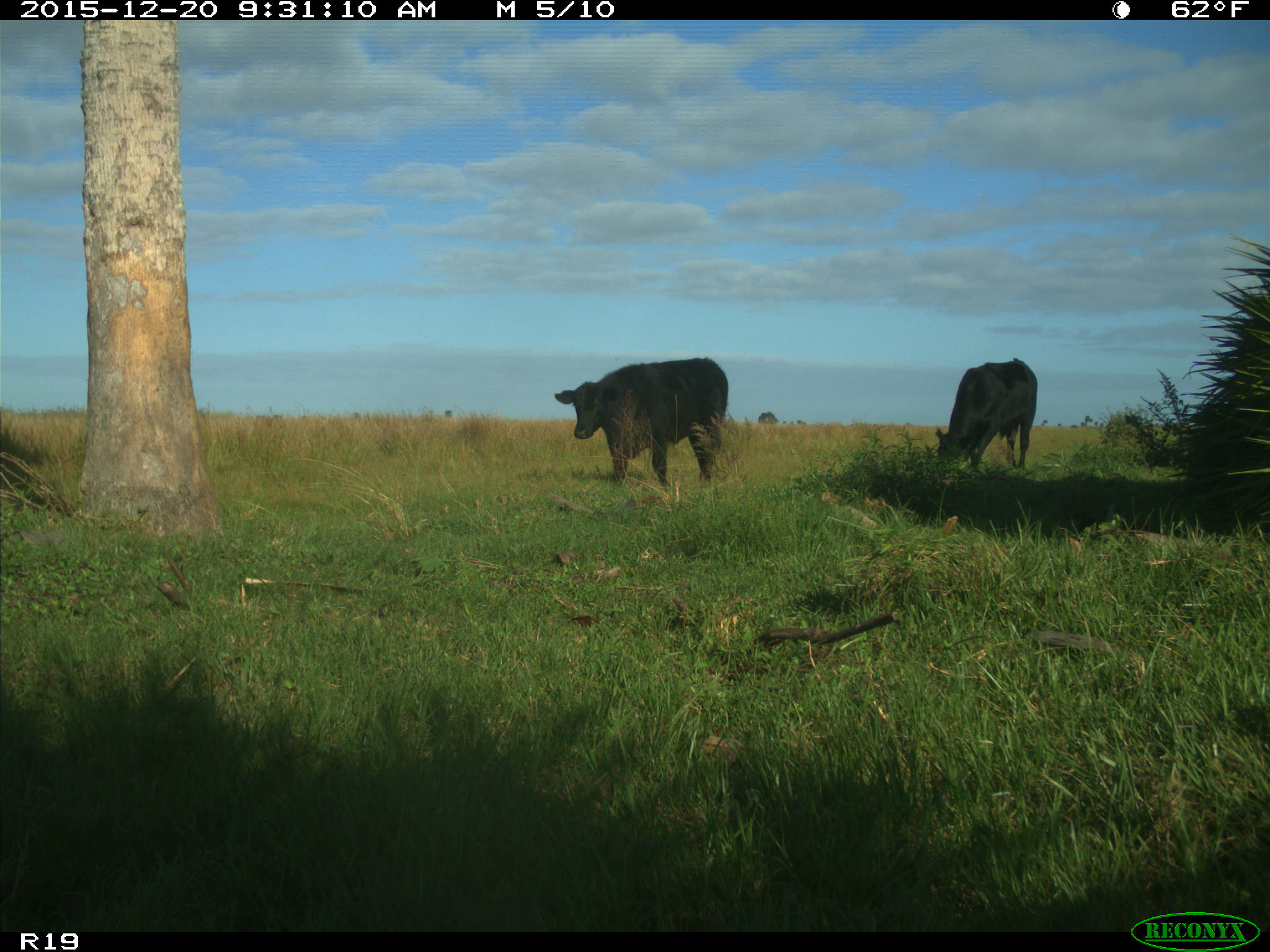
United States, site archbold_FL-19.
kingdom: Animalia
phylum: Chordata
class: Mammalia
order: Artiodactyla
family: Bovidae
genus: Bos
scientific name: Bos taurus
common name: domestic cow